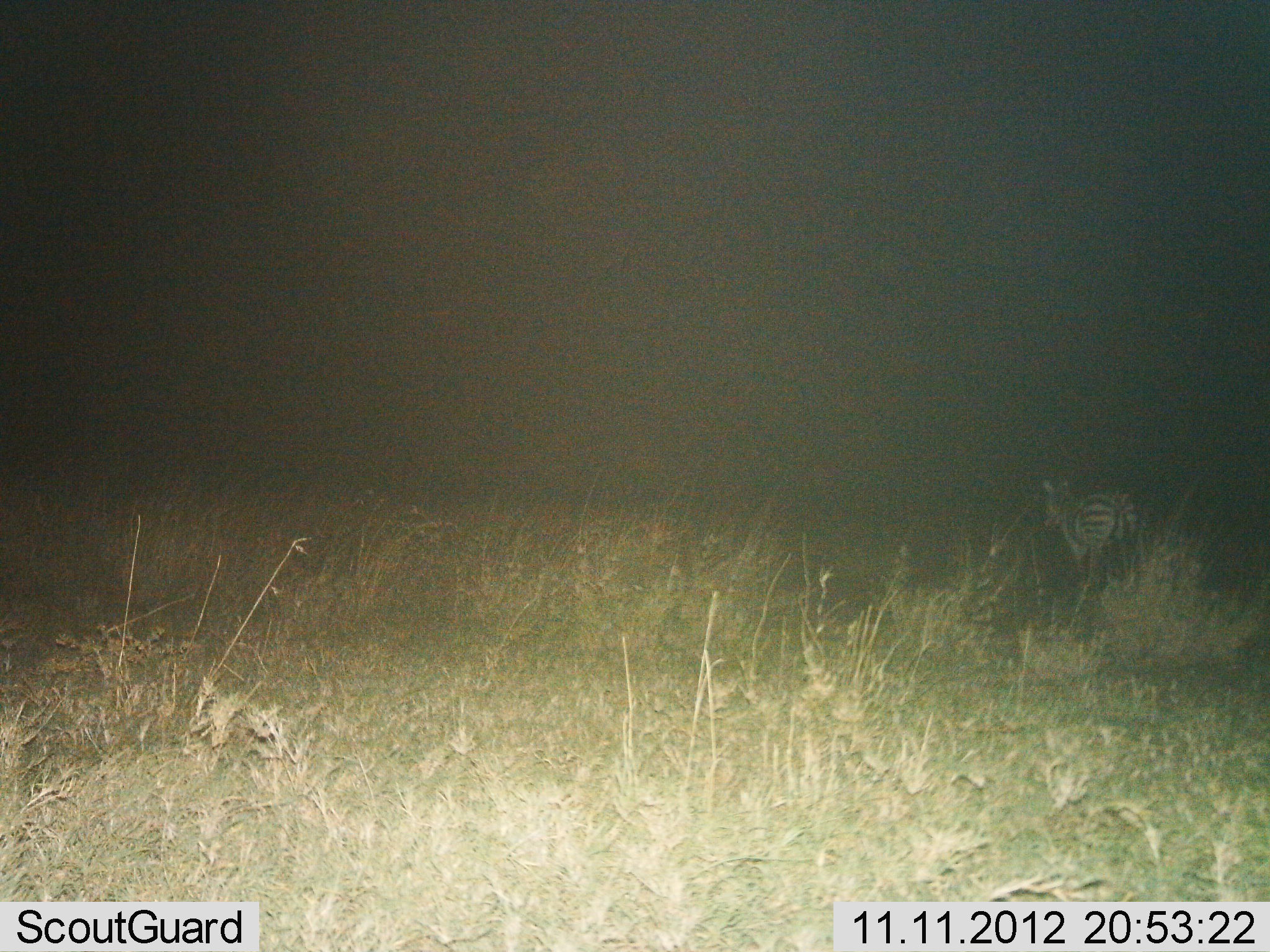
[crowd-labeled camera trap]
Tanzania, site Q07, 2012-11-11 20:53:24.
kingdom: Animalia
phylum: Chordata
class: Mammalia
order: Perissodactyla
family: Equidae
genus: Equus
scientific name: Equus quagga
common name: plains zebra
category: zebra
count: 1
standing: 60%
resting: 0%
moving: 40%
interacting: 0%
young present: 0%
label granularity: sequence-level